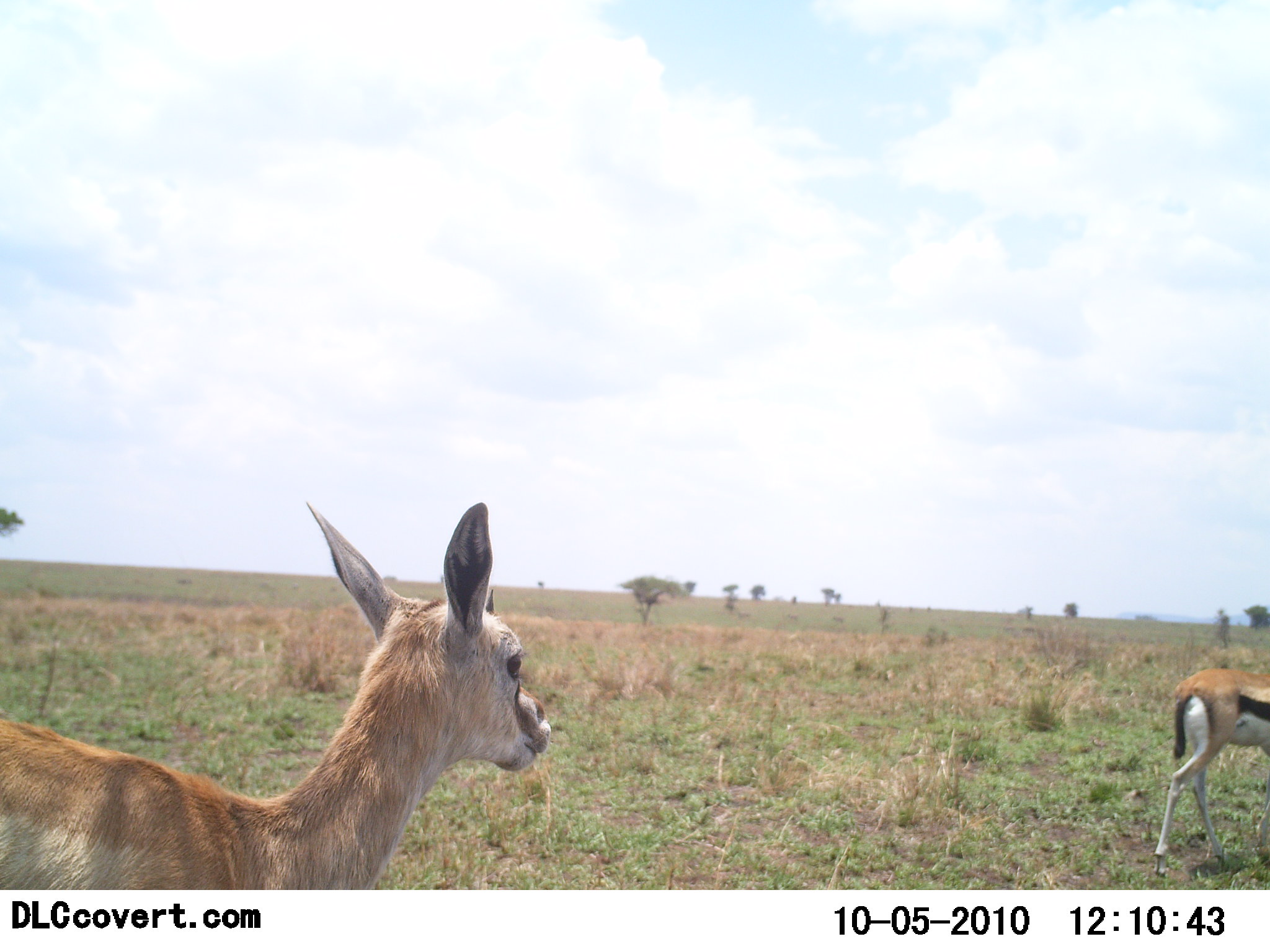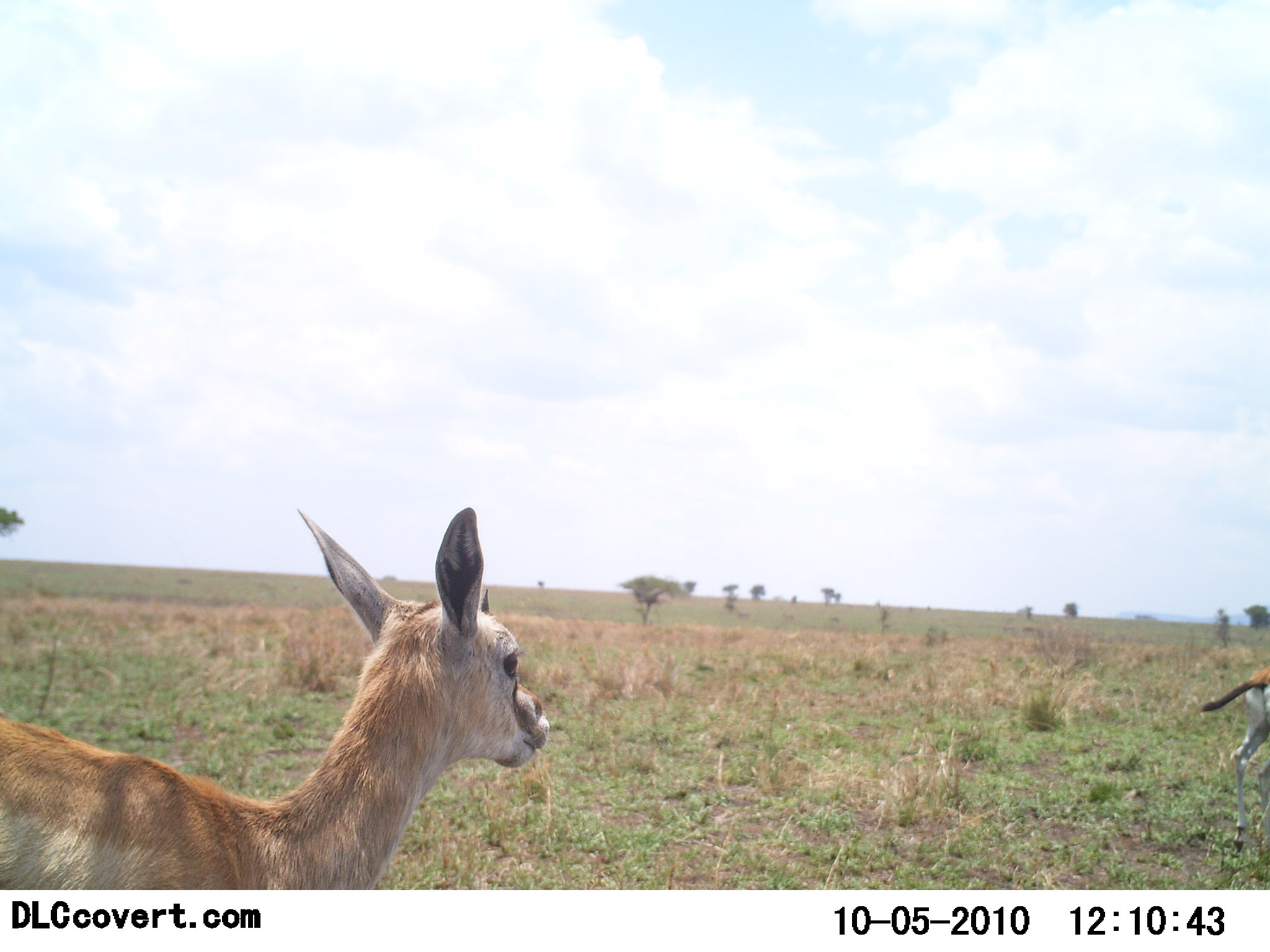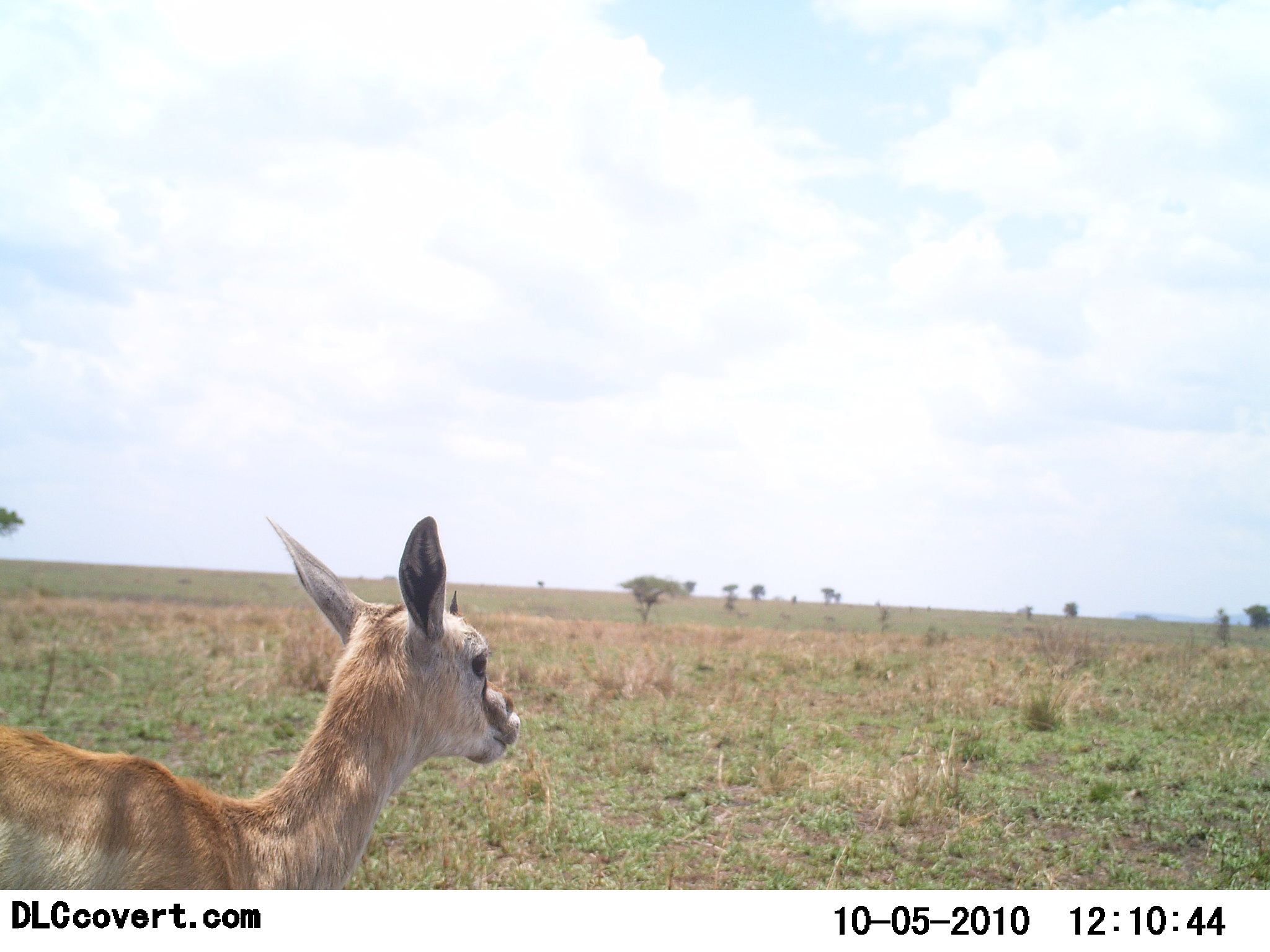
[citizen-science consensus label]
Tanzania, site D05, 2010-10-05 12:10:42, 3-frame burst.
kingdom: Animalia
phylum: Chordata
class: Mammalia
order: Artiodactyla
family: Bovidae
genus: Eudorcas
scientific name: Eudorcas thomsonii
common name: thomson's gazelle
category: gazellethomsons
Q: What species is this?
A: Gazellethomsons (thomson's gazelle) (Eudorcas thomsonii).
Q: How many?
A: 2.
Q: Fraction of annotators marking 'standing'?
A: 54%.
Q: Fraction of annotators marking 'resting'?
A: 0%.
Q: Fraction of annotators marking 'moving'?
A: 92%.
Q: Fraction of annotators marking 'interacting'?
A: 0%.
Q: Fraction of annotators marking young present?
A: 31%.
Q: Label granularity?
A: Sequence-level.